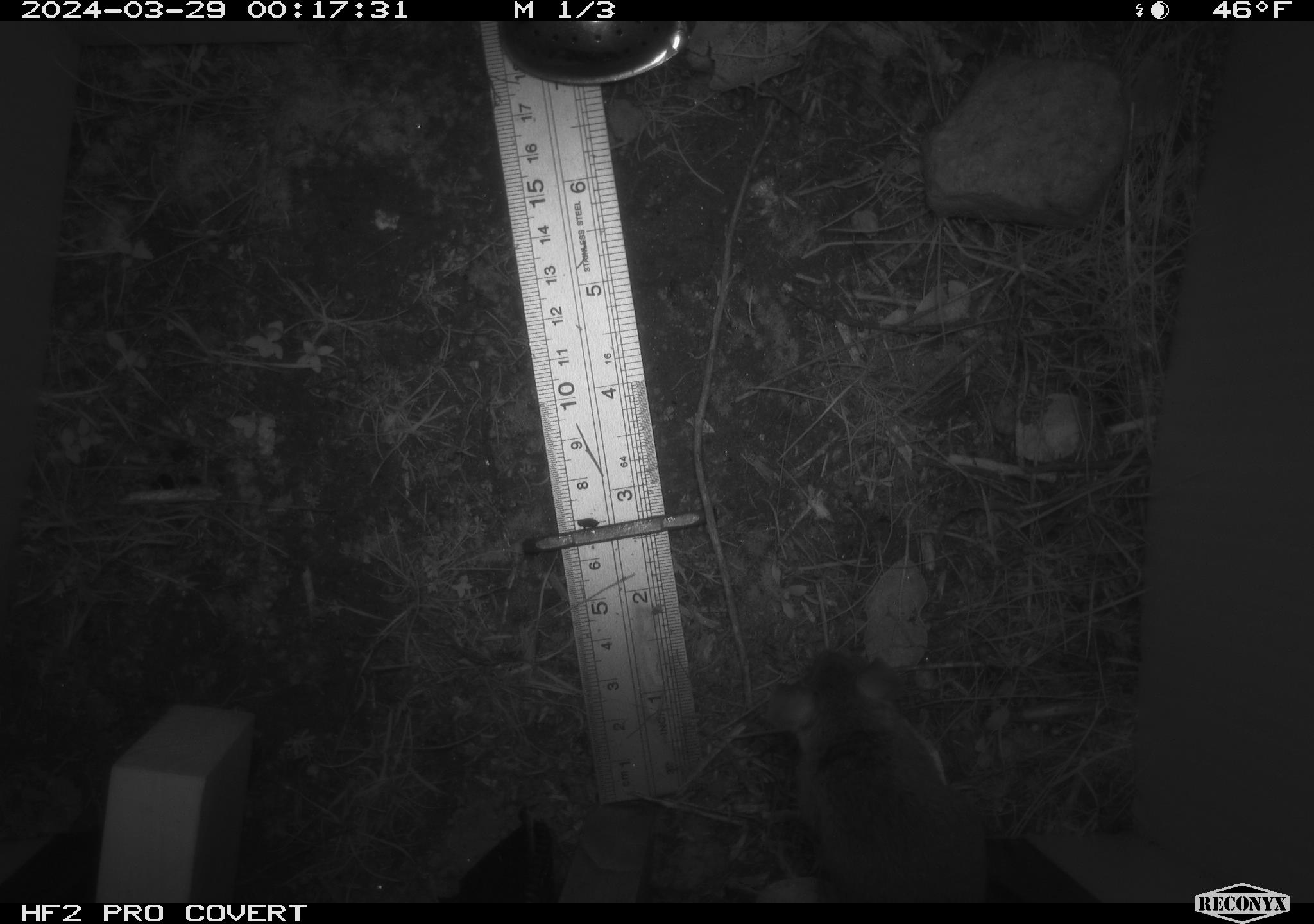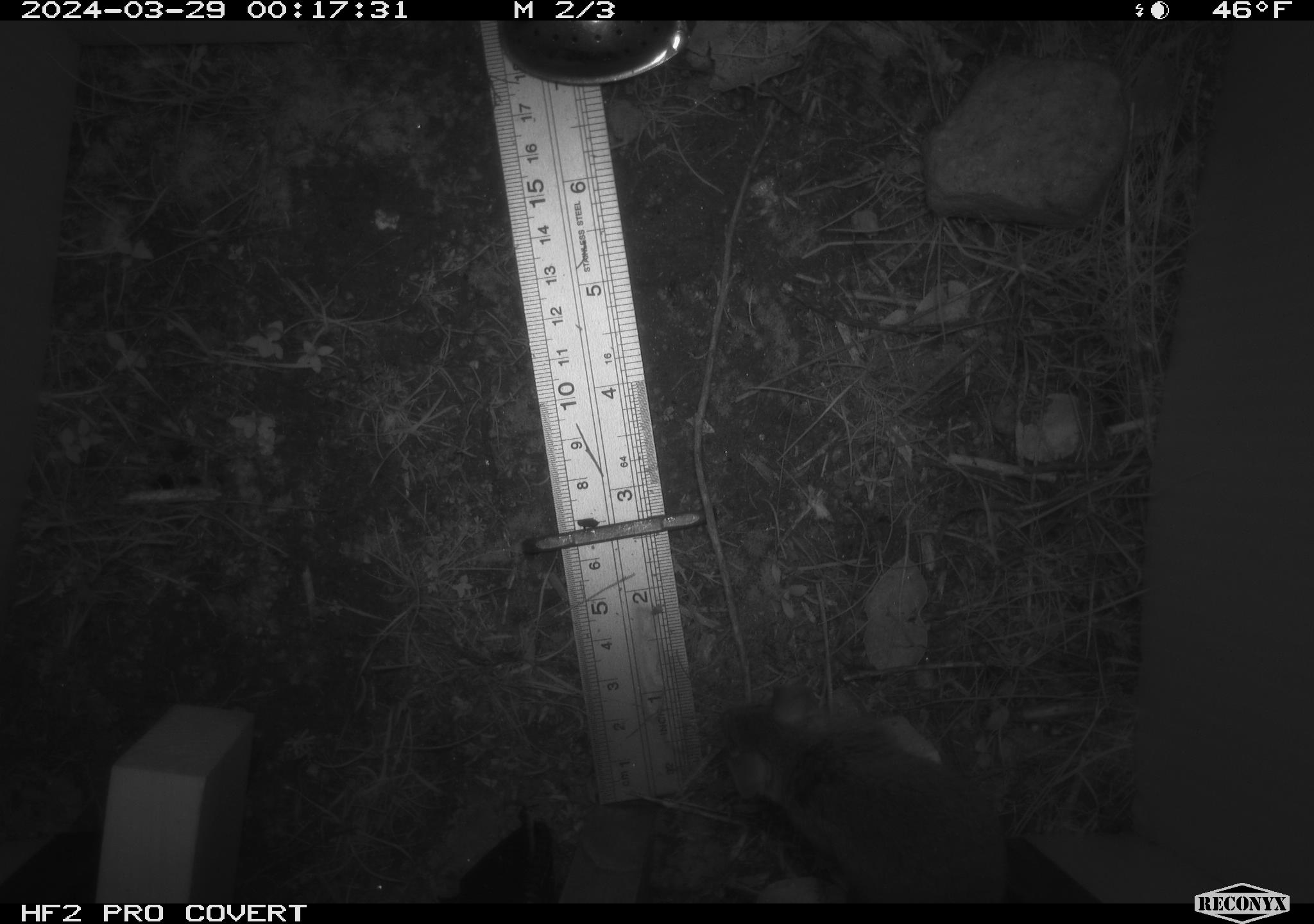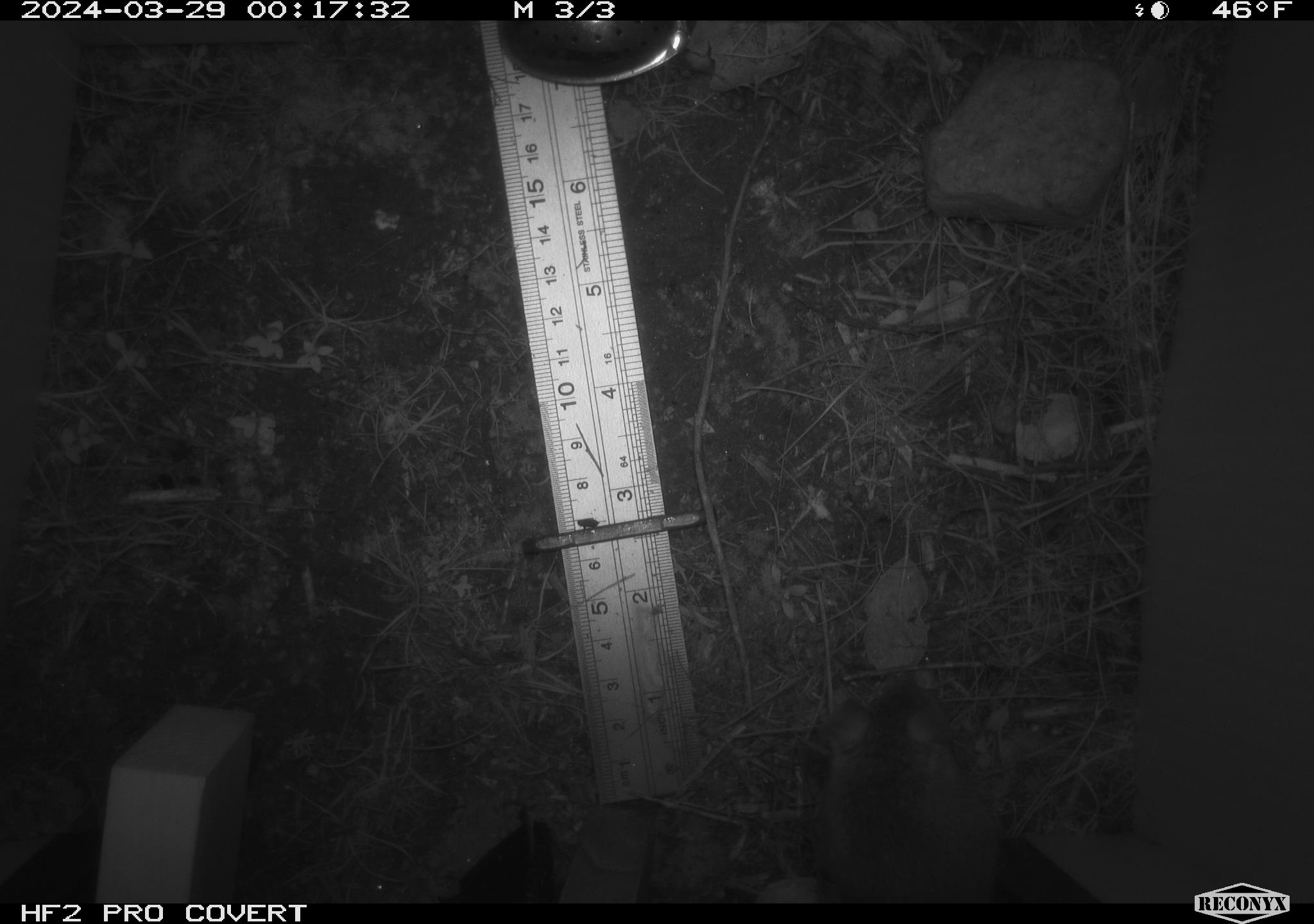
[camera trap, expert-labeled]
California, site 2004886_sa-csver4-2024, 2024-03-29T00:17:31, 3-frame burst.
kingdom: Animalia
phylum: Chordata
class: Mammalia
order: Rodentia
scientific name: Rodentia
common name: mouse species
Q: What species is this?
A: Mouse species (Rodentia).